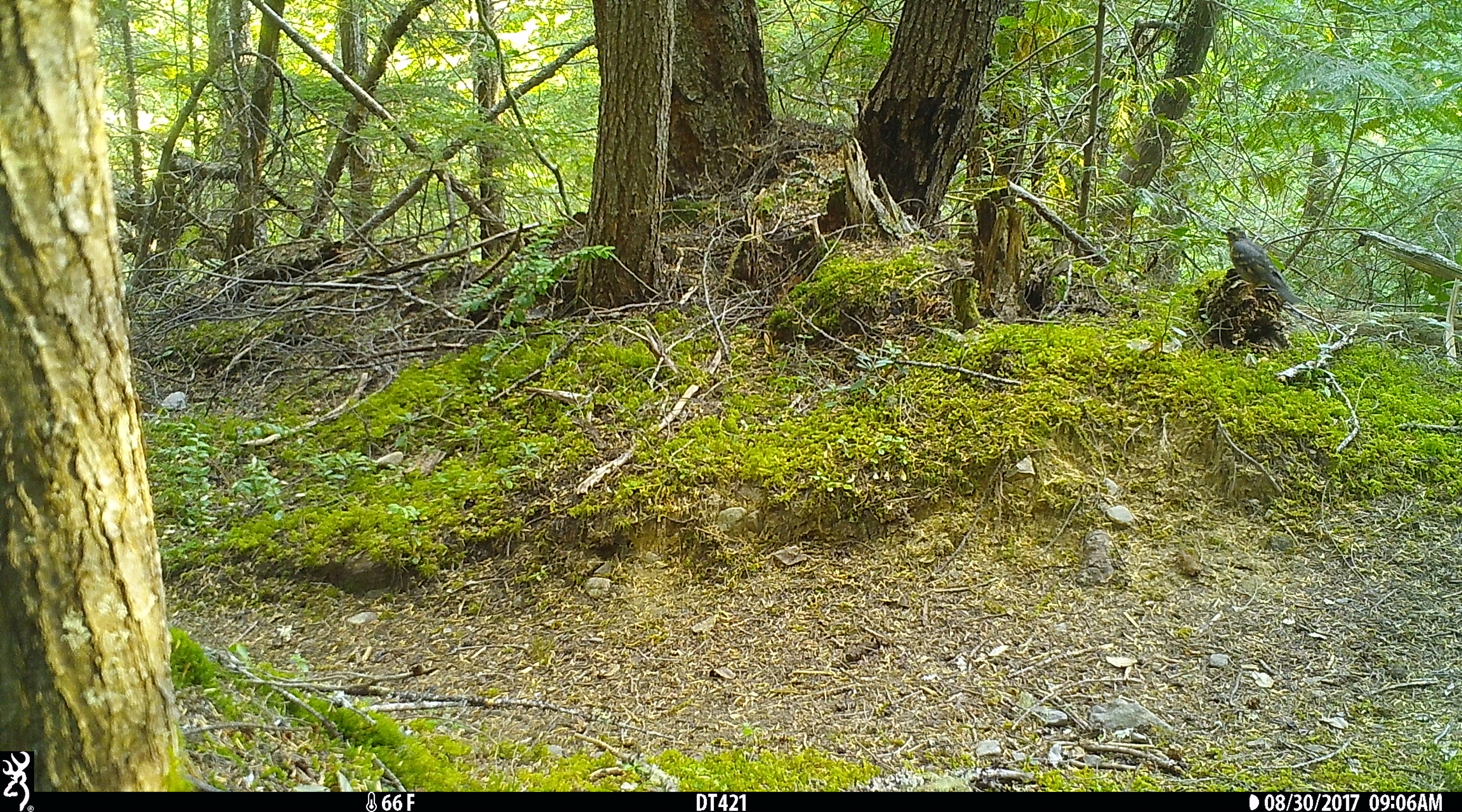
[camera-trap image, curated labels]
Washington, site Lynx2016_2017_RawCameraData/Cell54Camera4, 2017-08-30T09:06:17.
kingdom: Animalia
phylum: Chordata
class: Aves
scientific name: Aves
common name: birds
Aves (birds). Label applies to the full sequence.